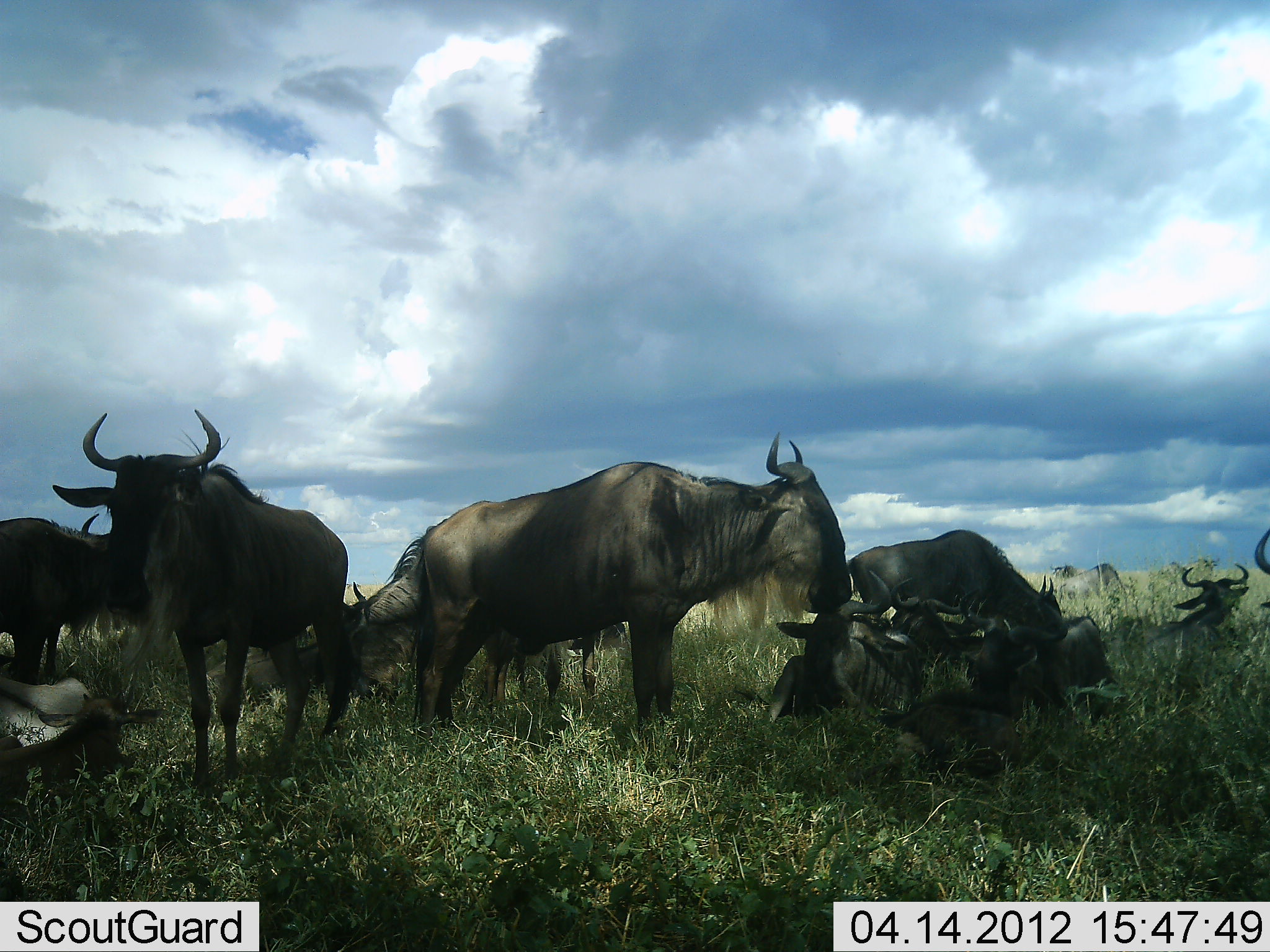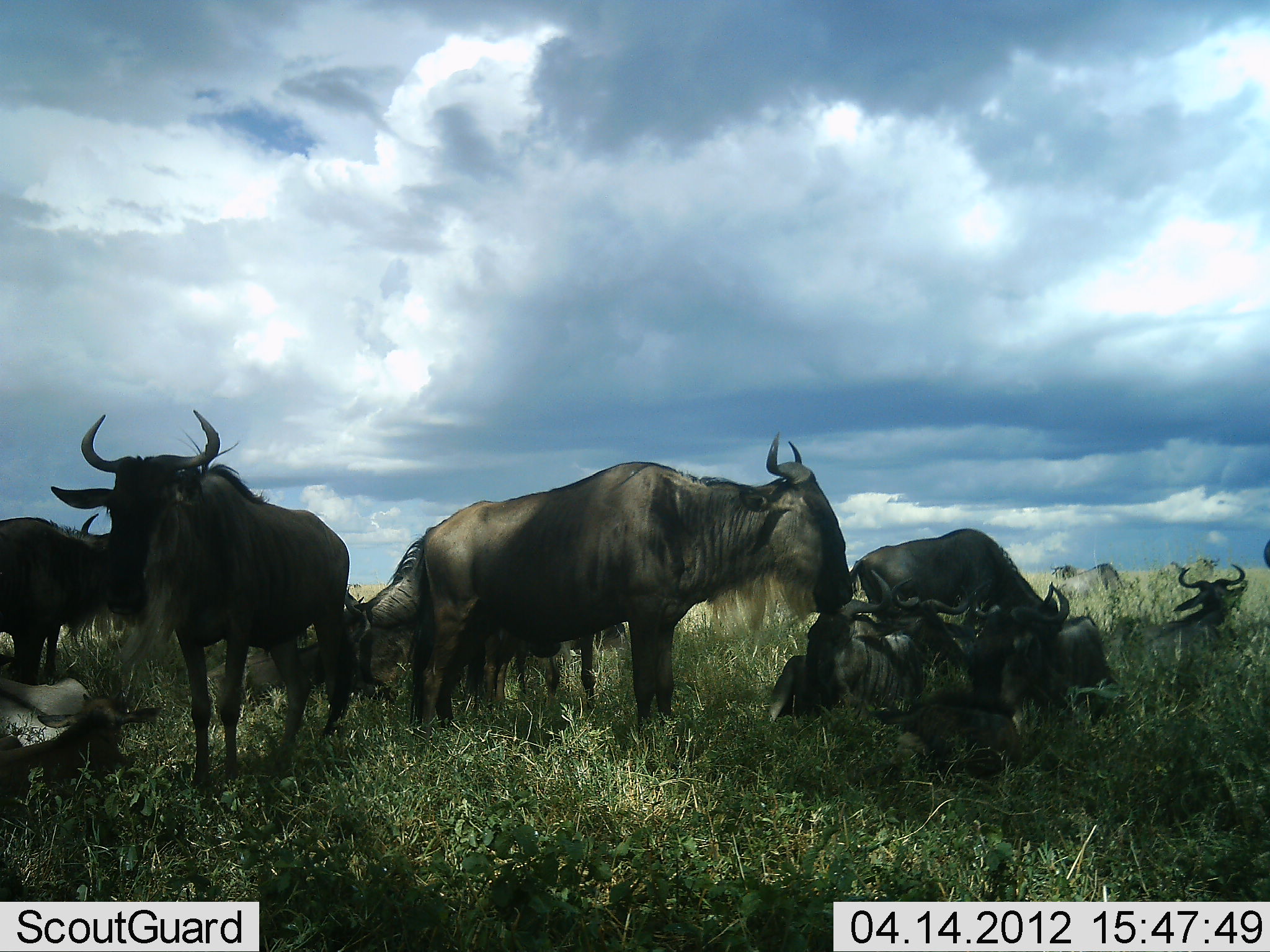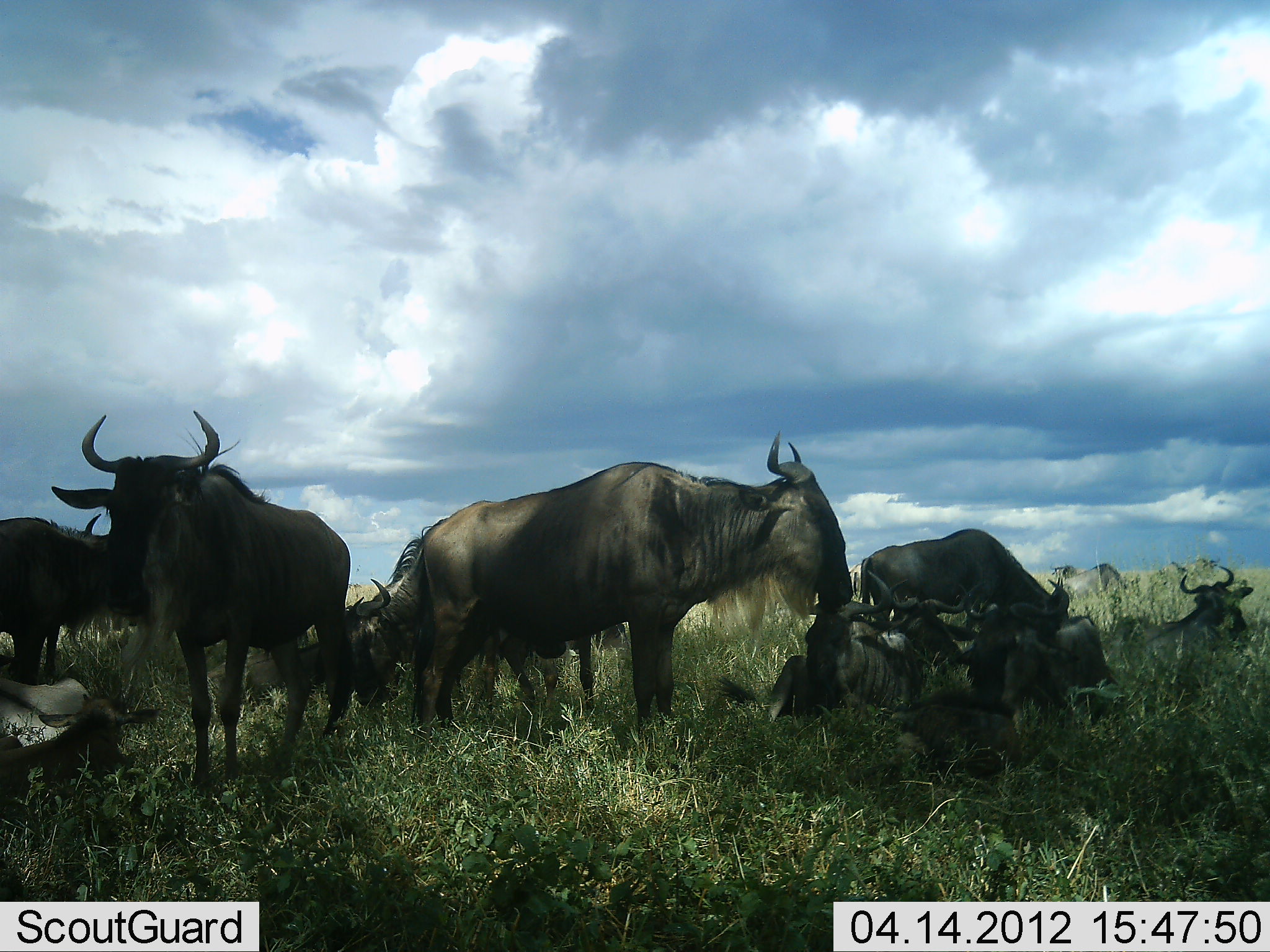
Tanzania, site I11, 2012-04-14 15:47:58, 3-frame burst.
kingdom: Animalia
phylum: Chordata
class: Mammalia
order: Artiodactyla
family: Bovidae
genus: Connochaetes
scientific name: Connochaetes taurinus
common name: blue wildebeest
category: wildebeest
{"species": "wildebeest (blue wildebeest) (Connochaetes taurinus)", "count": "10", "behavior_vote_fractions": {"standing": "82%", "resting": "82%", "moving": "0%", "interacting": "12%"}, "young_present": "18%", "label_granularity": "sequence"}